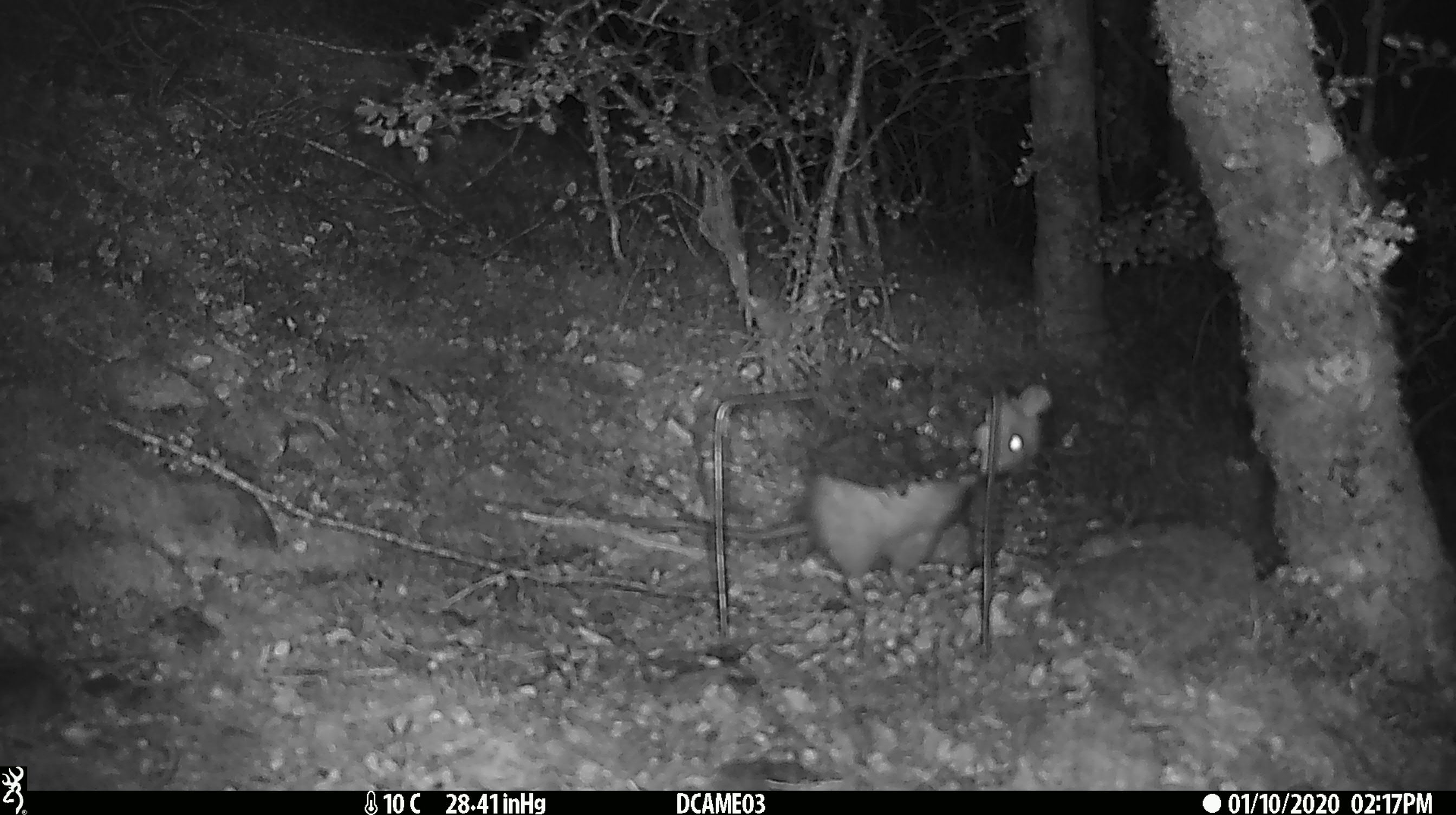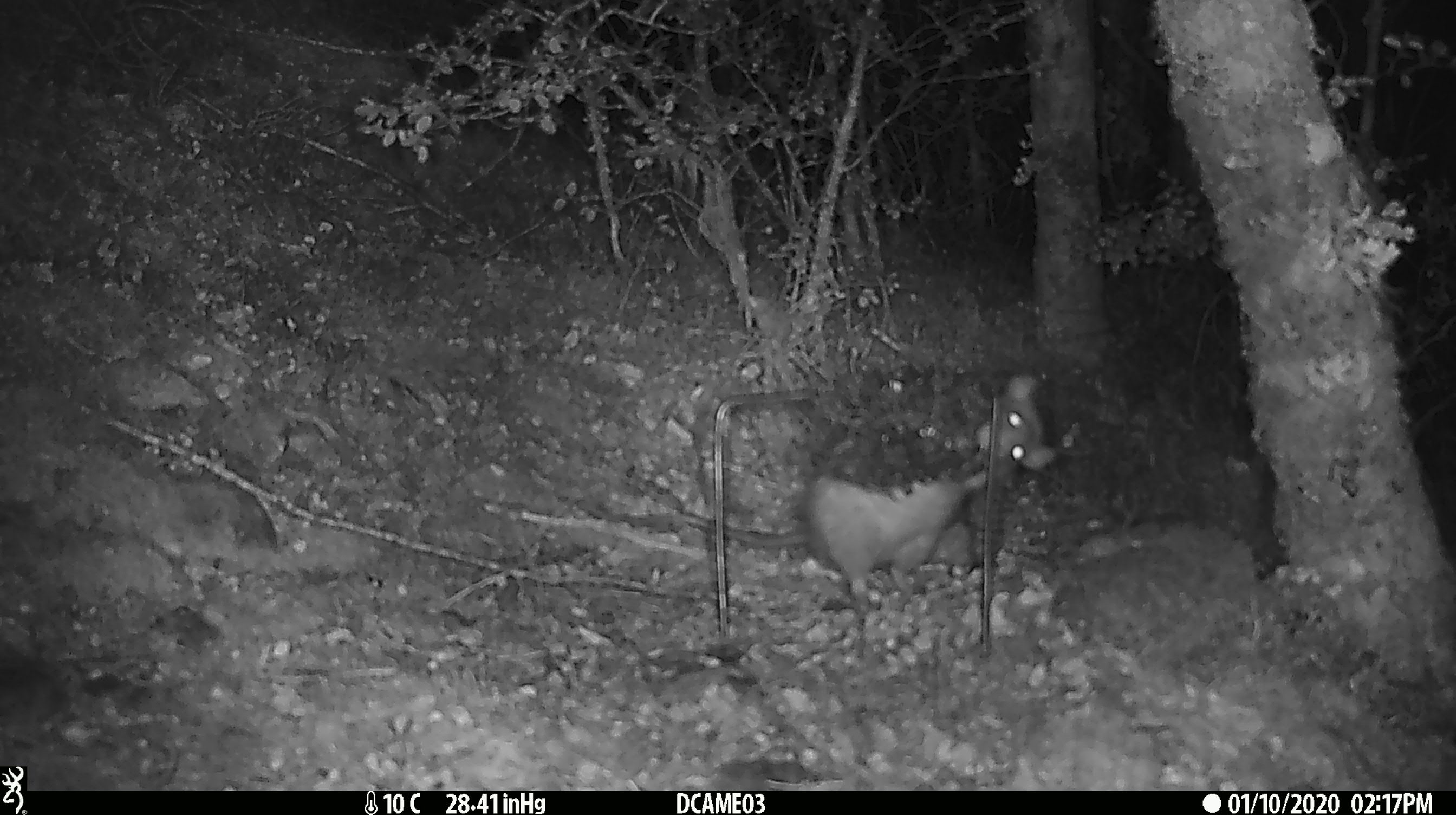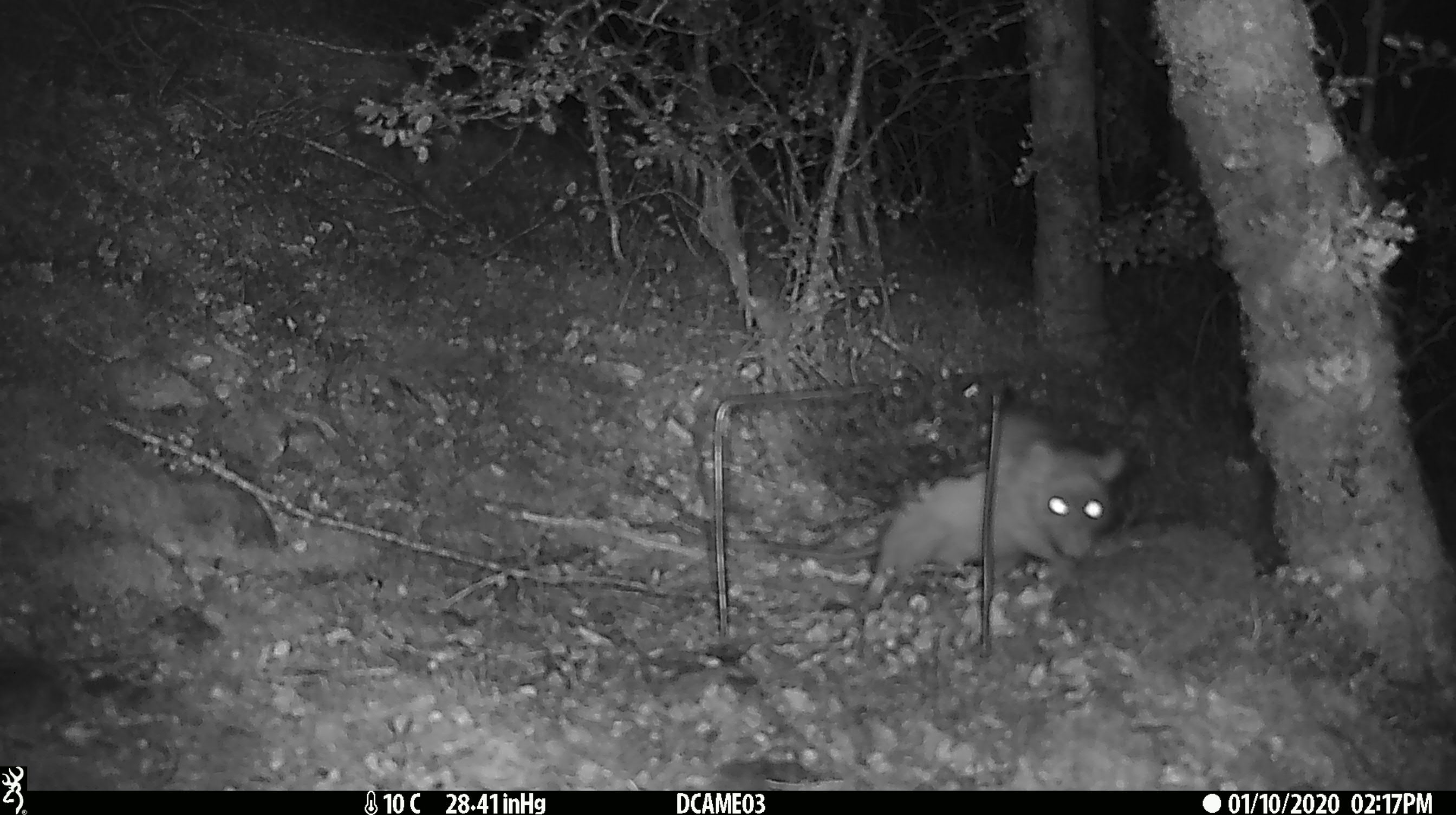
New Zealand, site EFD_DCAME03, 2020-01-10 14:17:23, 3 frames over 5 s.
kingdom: Animalia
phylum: Chordata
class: Mammalia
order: Rodentia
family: Muridae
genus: Rattus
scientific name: Rattus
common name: rat